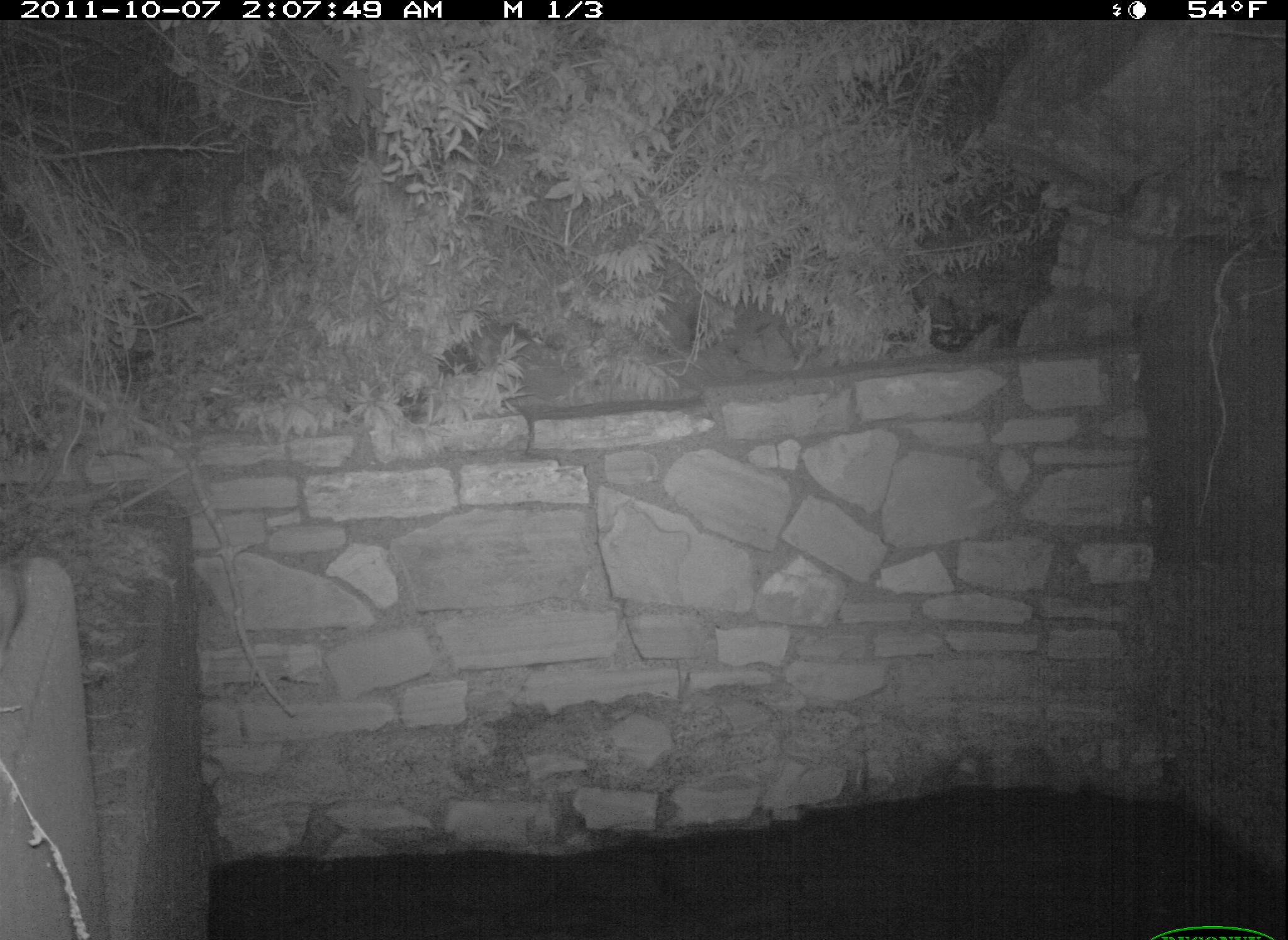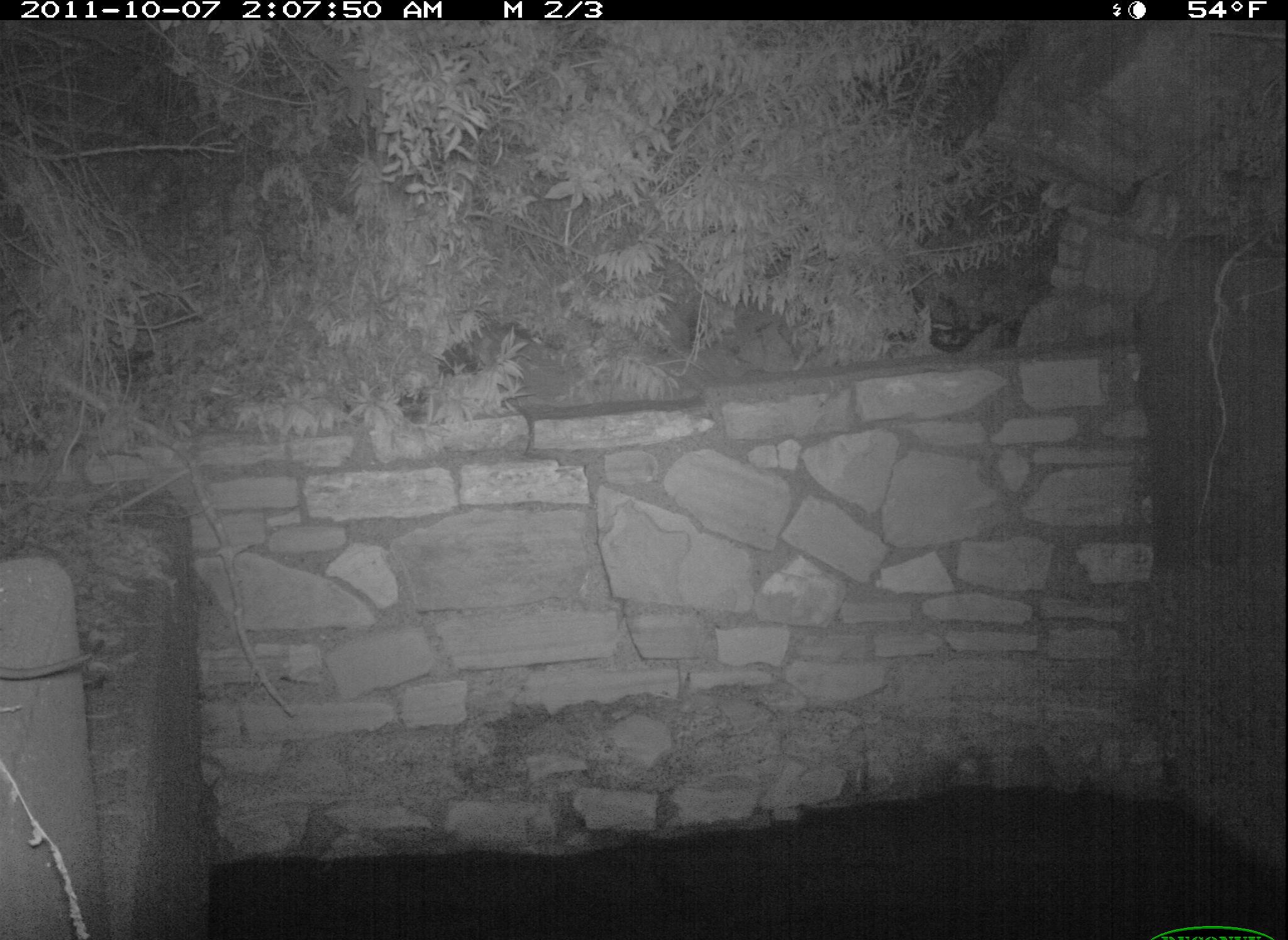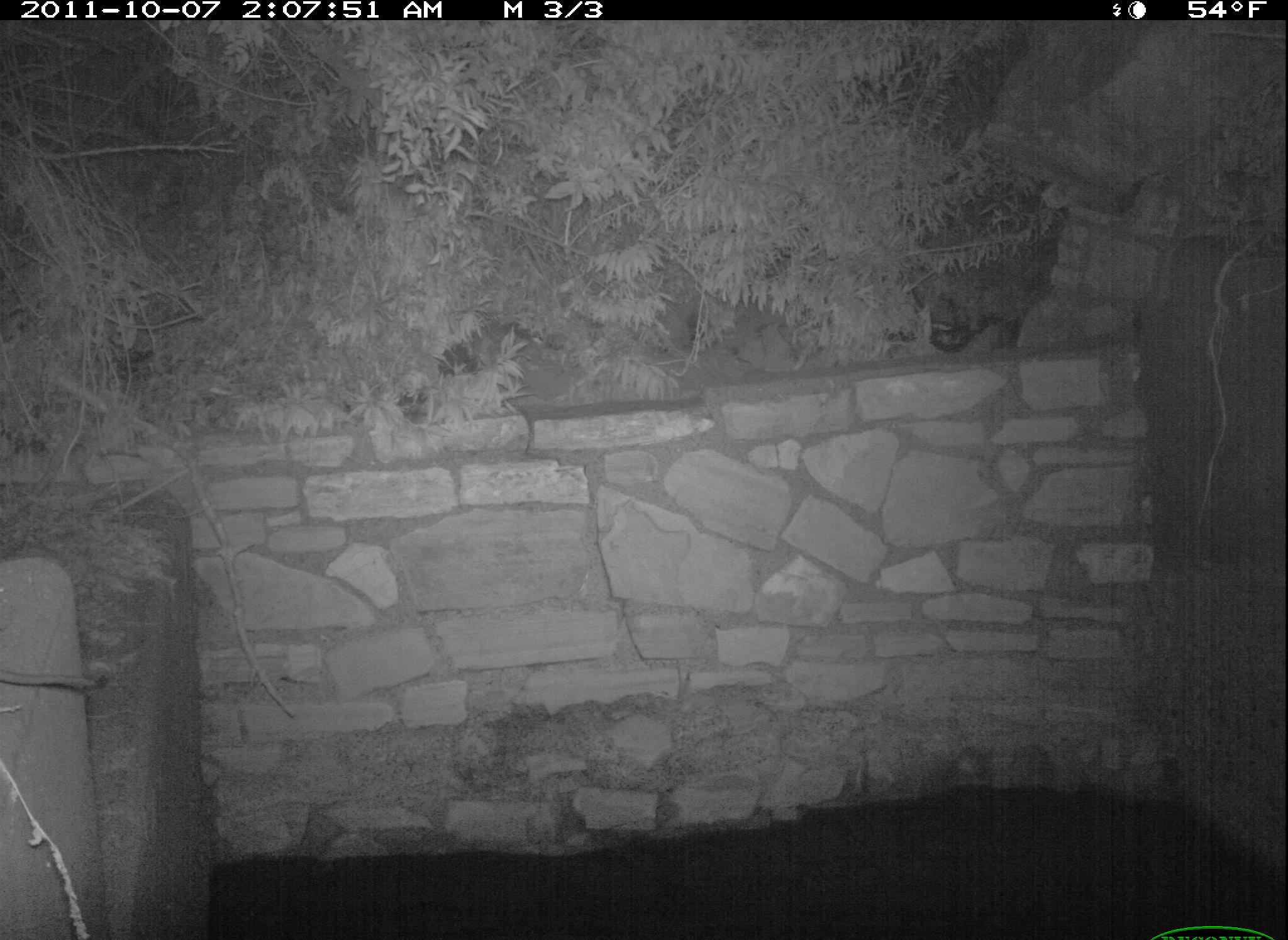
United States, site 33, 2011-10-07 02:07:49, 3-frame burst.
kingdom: Animalia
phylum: Chordata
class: Mammalia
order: Rodentia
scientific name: Rodentia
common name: rodent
Rodent (Rodentia).